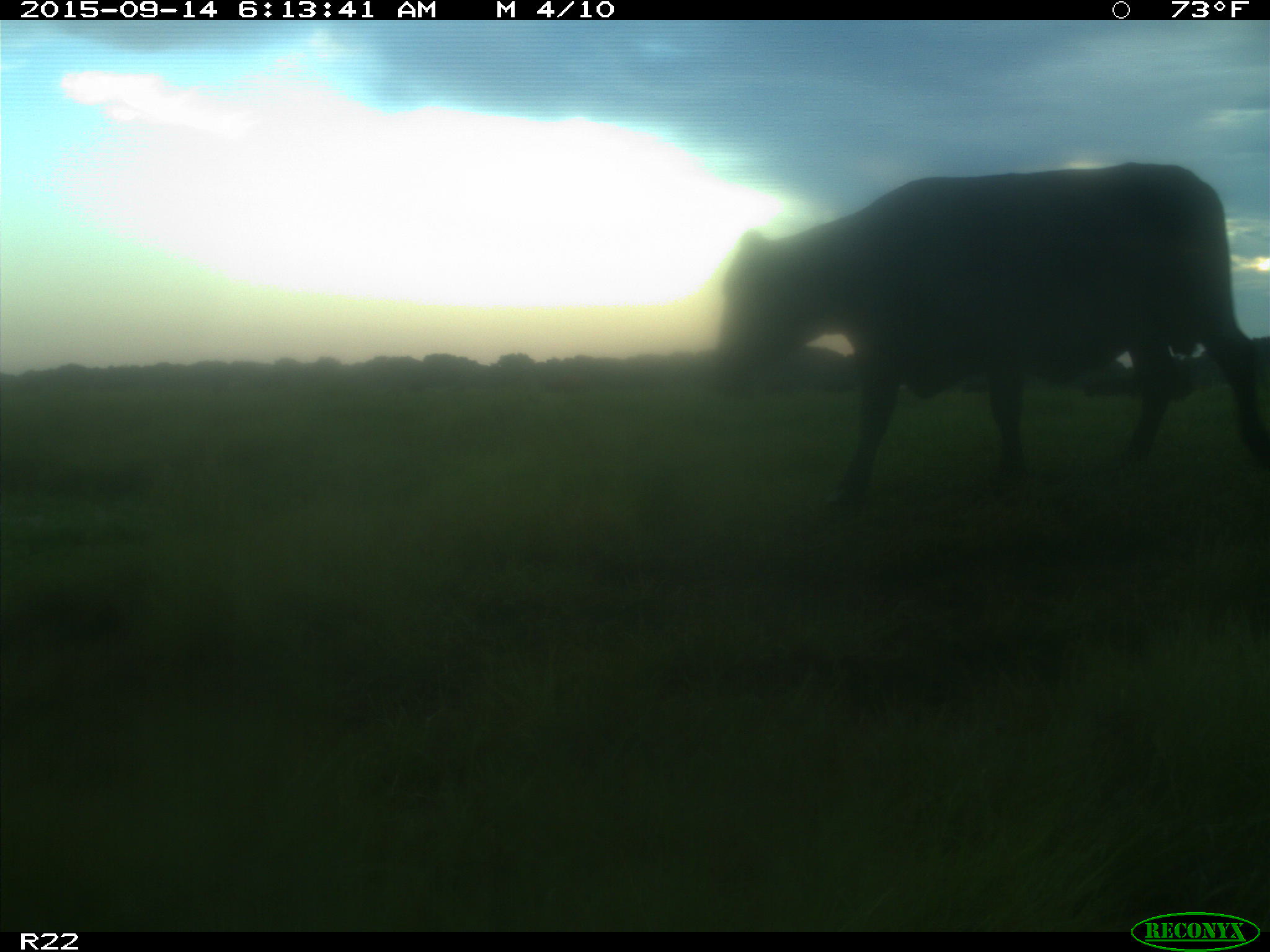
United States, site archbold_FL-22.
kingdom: Animalia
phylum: Chordata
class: Mammalia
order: Artiodactyla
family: Bovidae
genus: Bos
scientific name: Bos taurus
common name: domestic cow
Bos taurus (domestic cow).